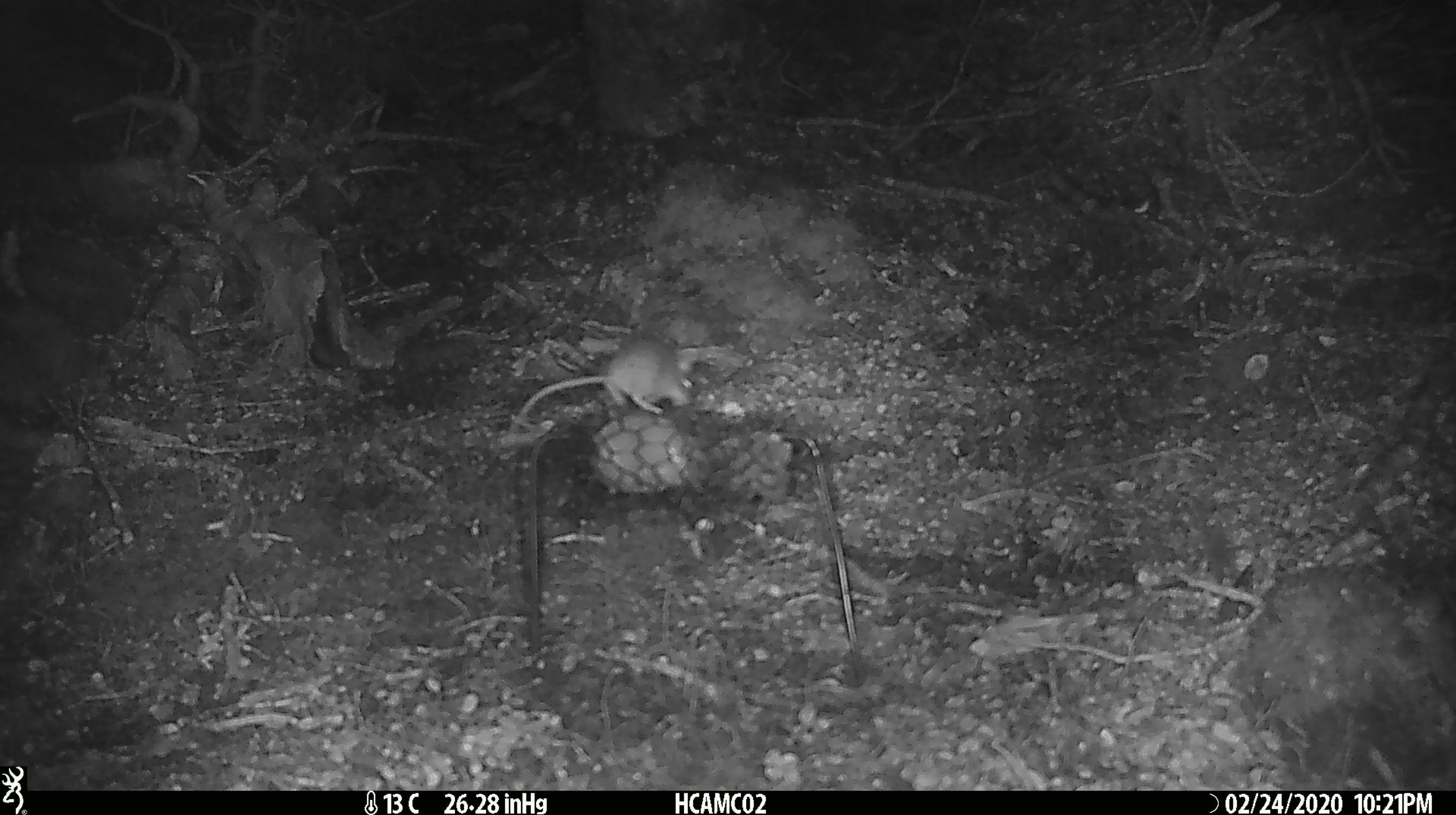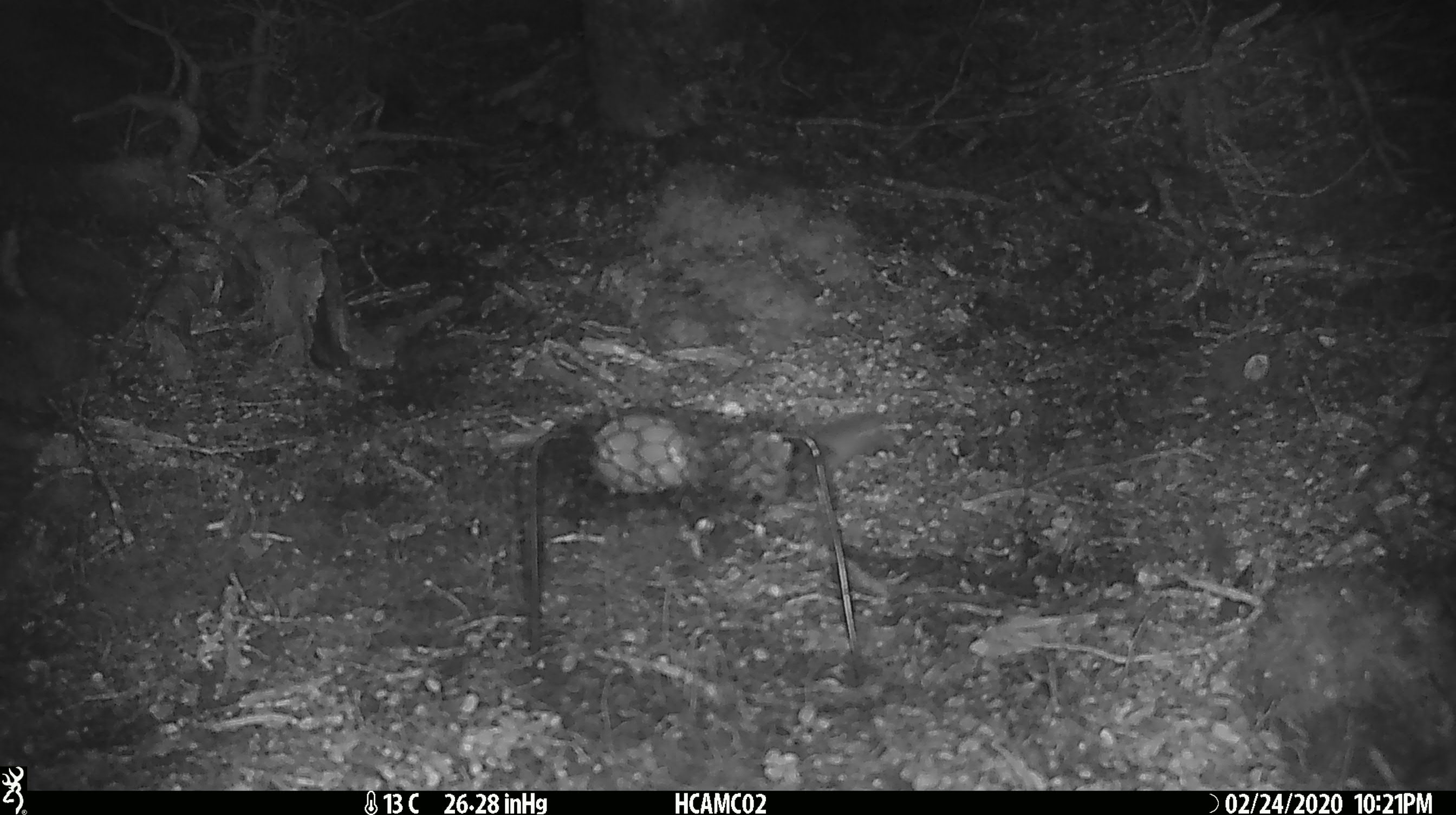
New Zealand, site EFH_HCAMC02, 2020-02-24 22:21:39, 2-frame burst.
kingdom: Animalia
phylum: Chordata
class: Mammalia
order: Rodentia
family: Muridae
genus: Mus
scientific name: Mus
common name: mouse